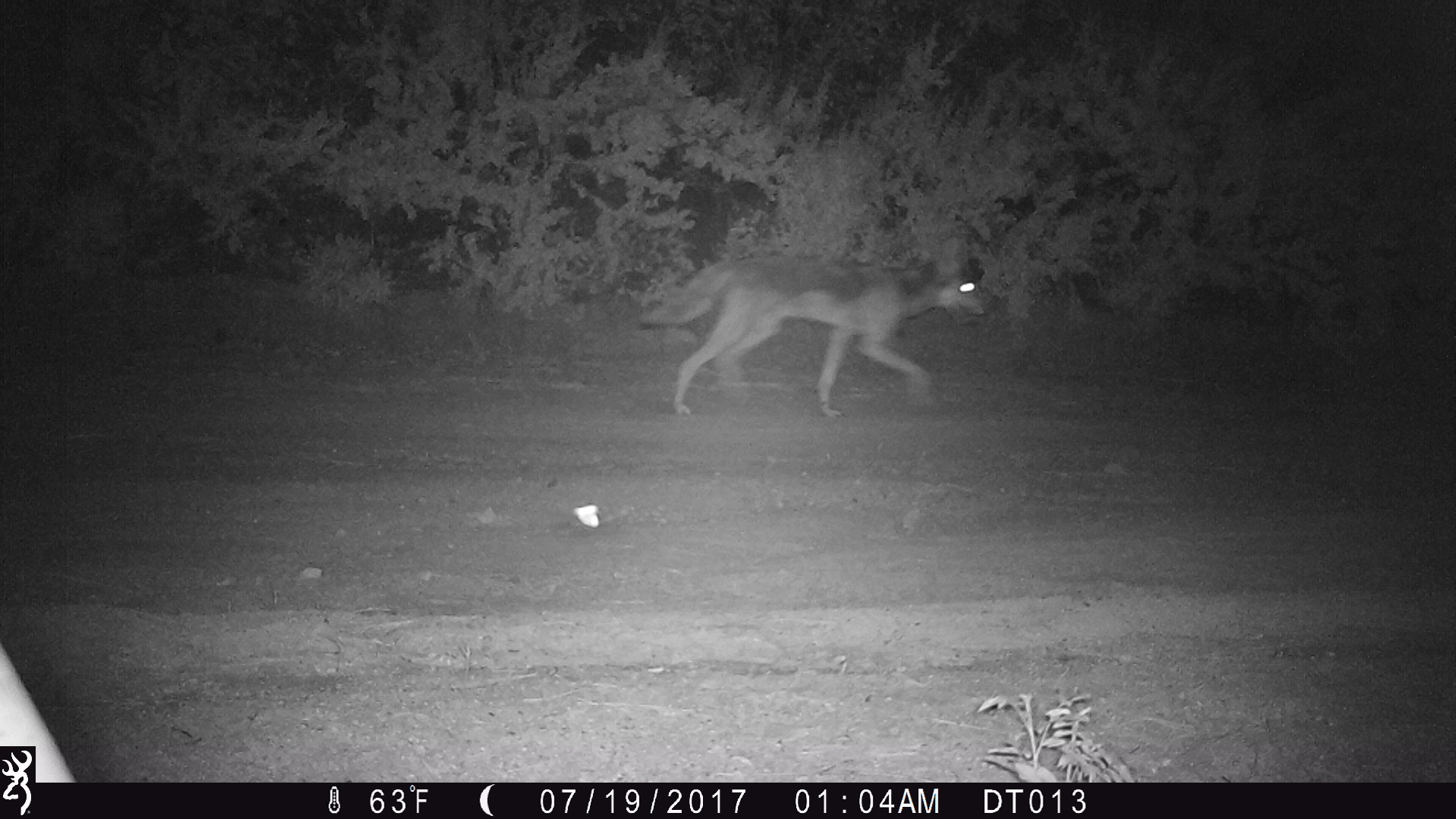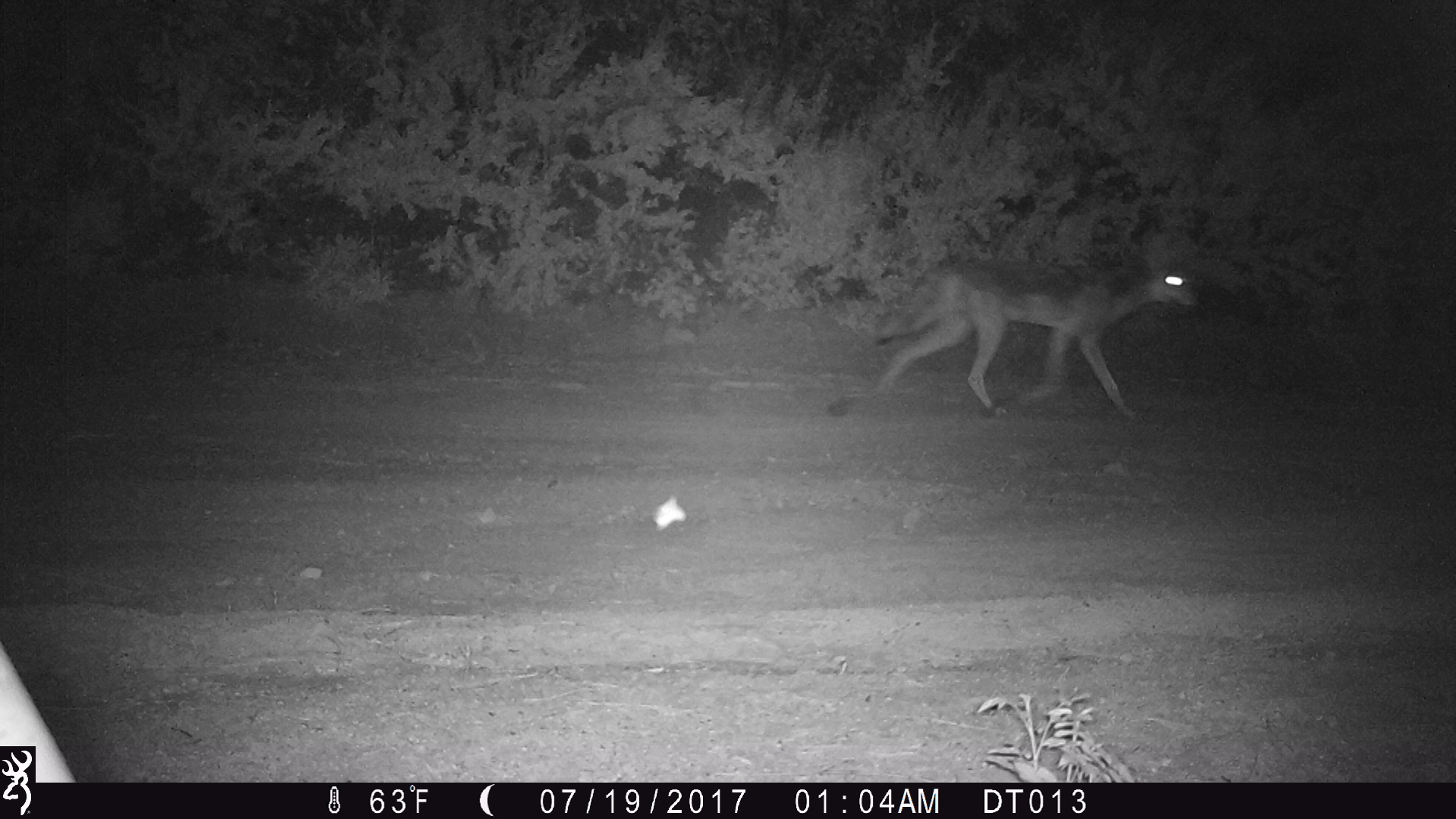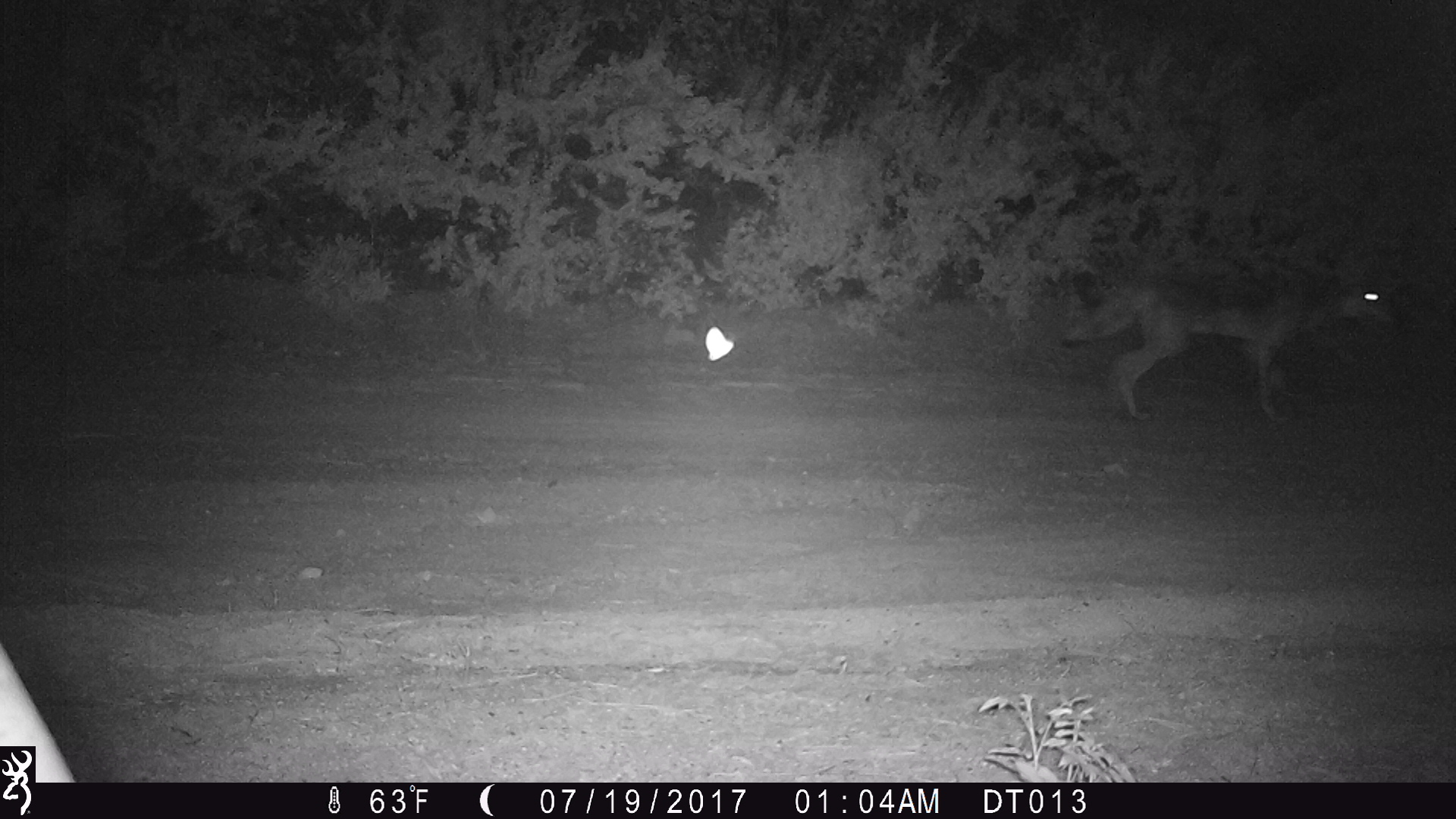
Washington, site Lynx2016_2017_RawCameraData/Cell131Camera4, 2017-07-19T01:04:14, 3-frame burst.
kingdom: Animalia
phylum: Chordata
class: Mammalia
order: Carnivora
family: Canidae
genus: Canis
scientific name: Canis latrans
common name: coyote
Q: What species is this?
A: Canis latrans (coyote).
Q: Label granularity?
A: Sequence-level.